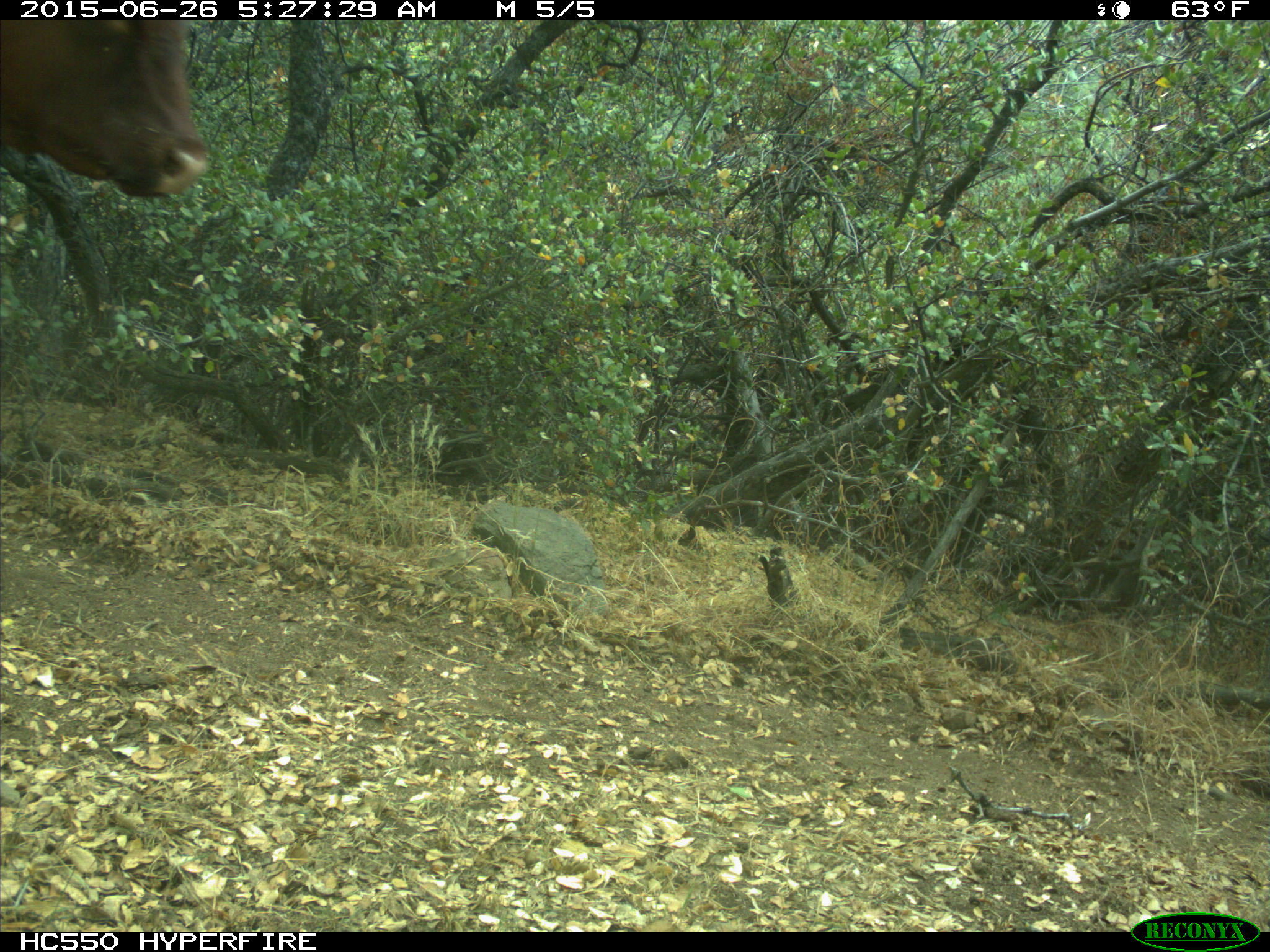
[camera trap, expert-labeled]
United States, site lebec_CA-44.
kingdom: Animalia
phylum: Chordata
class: Mammalia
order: Artiodactyla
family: Bovidae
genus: Bos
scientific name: Bos taurus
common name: domestic cow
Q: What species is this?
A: Bos taurus (domestic cow).